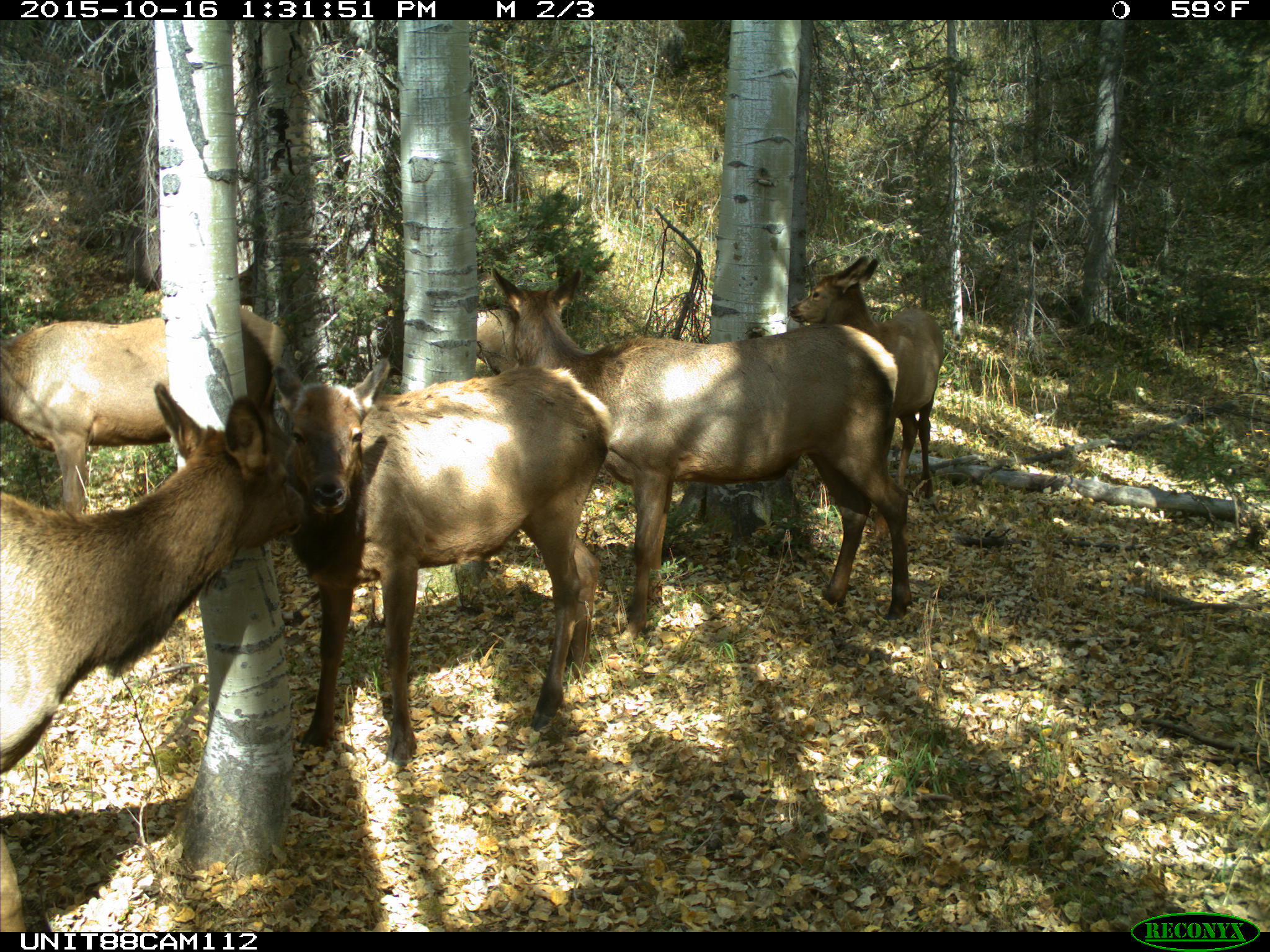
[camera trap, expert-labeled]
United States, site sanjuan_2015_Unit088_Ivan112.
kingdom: Animalia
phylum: Chordata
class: Mammalia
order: Artiodactyla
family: Cervidae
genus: Cervus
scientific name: Cervus elaphus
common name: red deer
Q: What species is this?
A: Cervus elaphus (red deer).